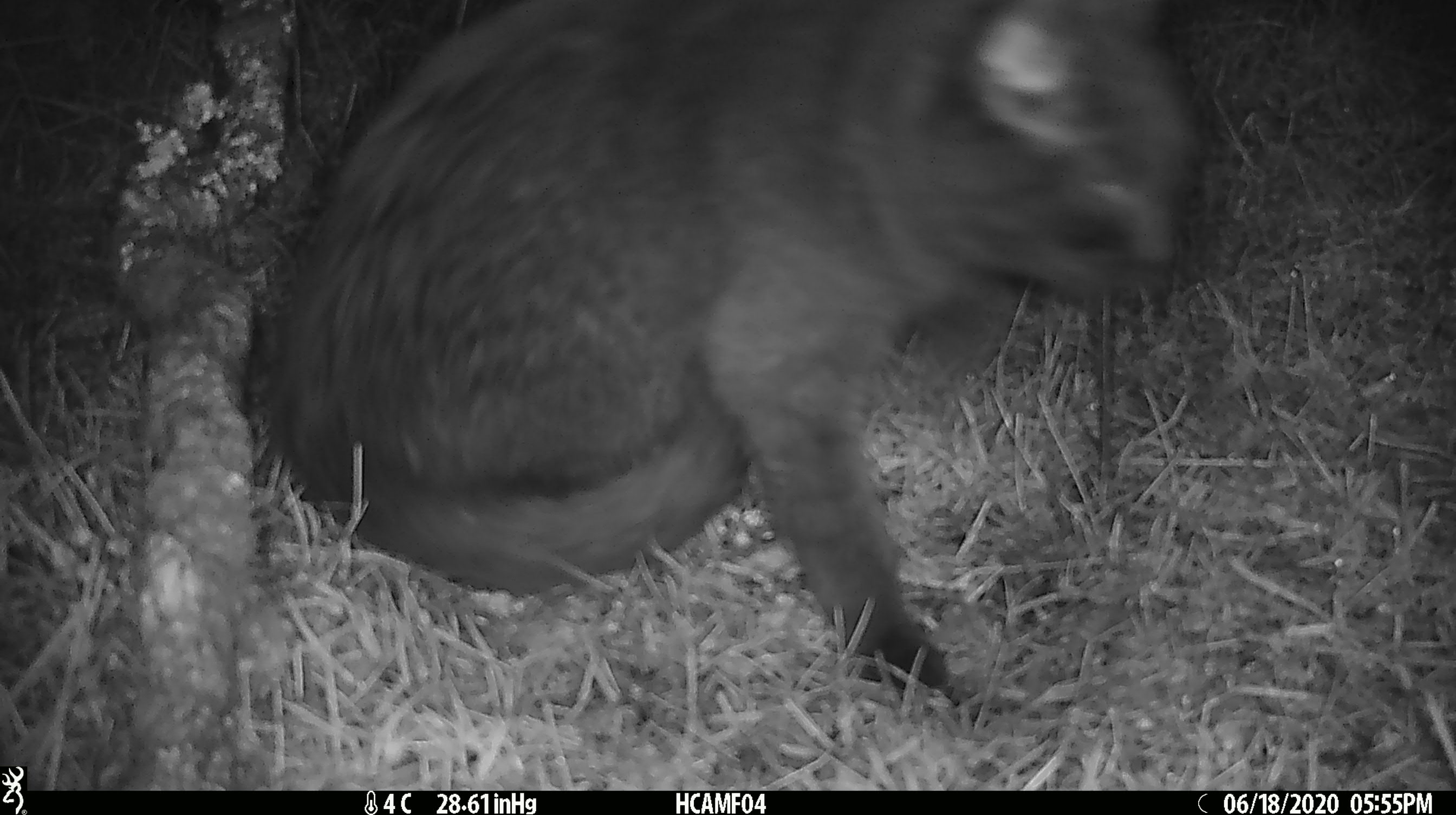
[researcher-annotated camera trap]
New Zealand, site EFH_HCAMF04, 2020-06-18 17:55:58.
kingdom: Animalia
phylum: Chordata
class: Mammalia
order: Carnivora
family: Felidae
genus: Felis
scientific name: Felis catus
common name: domestic cat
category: cat